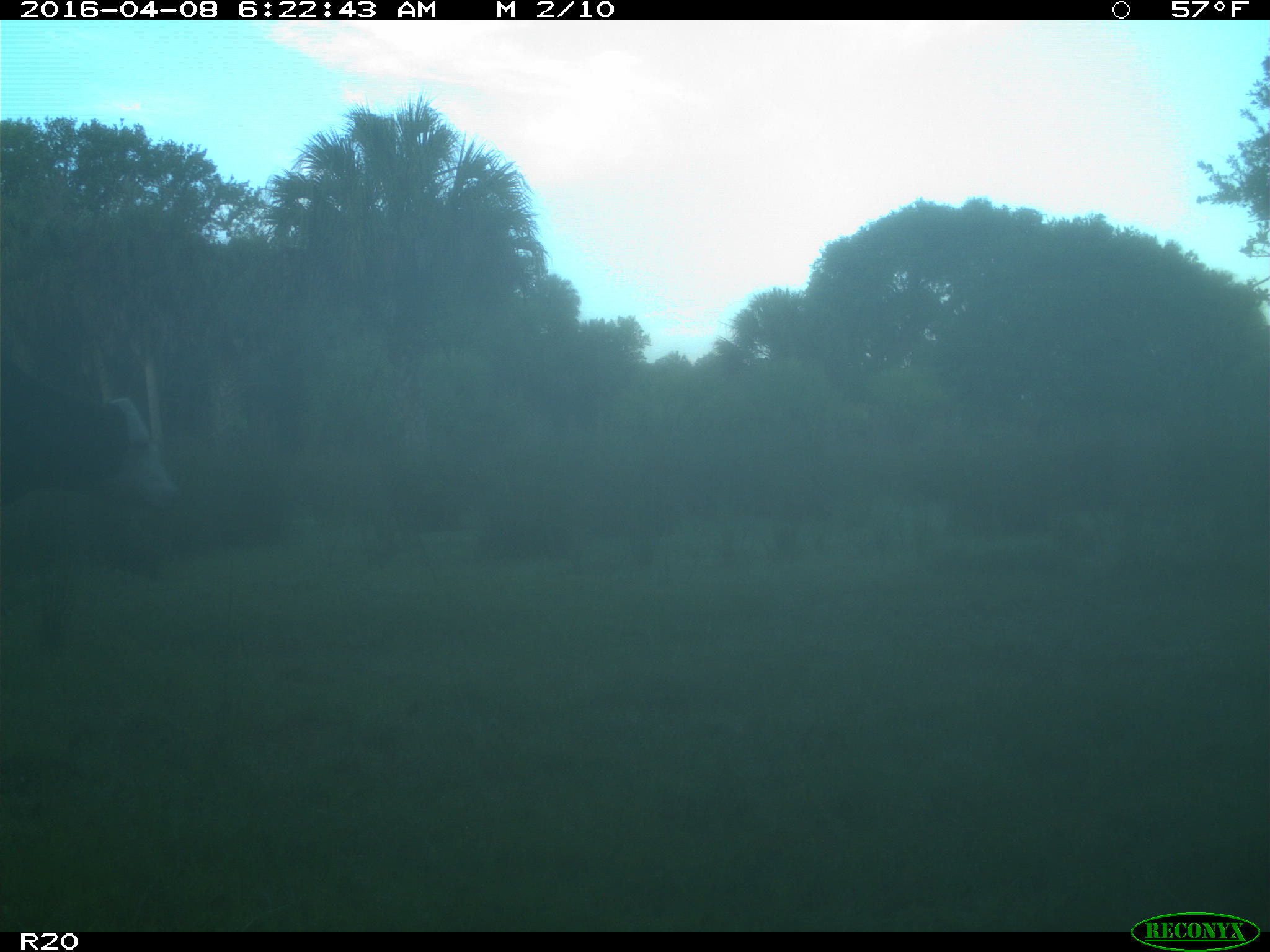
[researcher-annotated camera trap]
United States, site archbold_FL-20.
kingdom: Animalia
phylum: Chordata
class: Mammalia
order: Artiodactyla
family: Bovidae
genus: Bos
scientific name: Bos taurus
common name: domestic cow